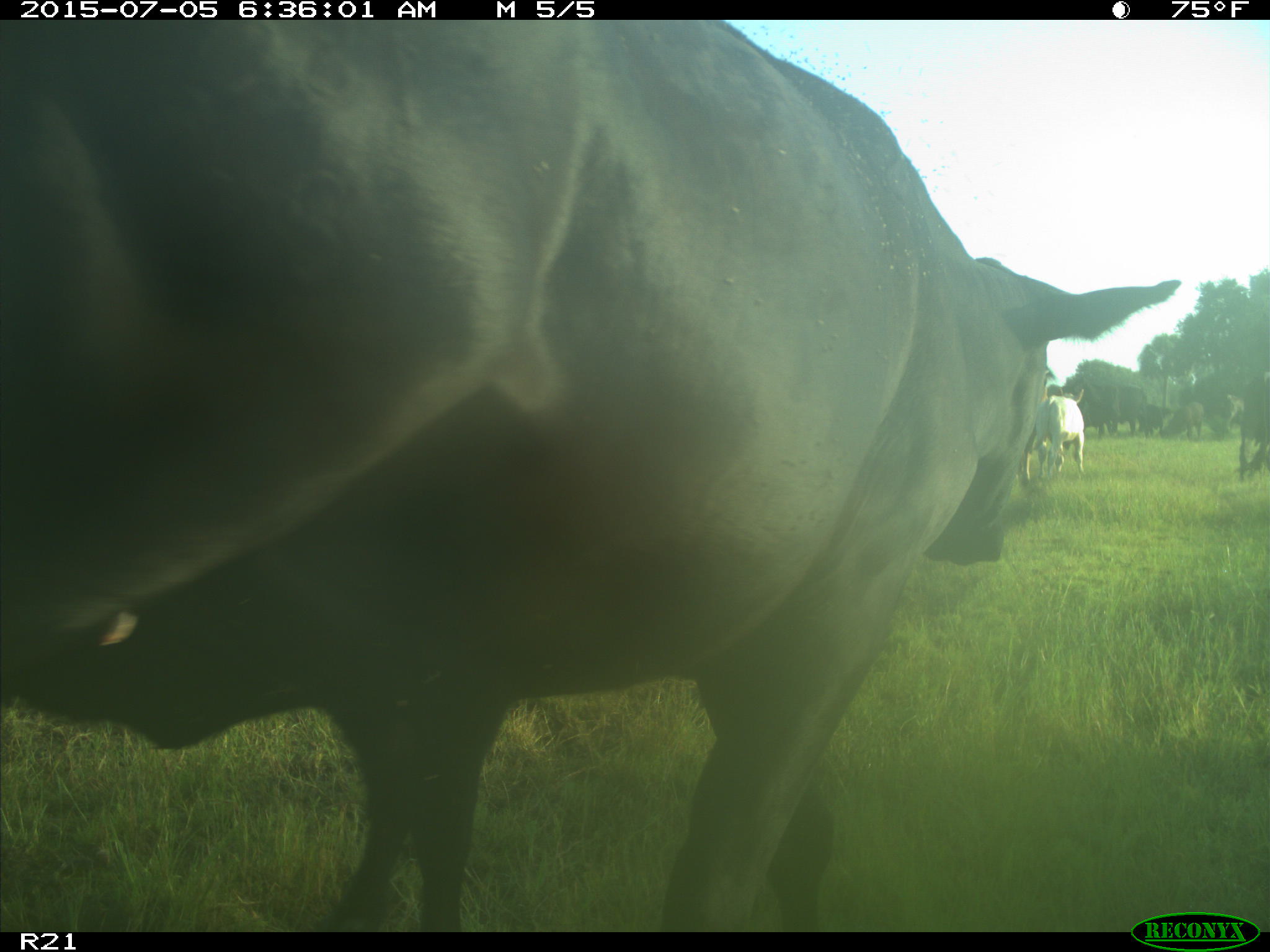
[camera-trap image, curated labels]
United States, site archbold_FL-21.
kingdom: Animalia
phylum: Chordata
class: Mammalia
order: Artiodactyla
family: Bovidae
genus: Bos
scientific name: Bos taurus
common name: domestic cow